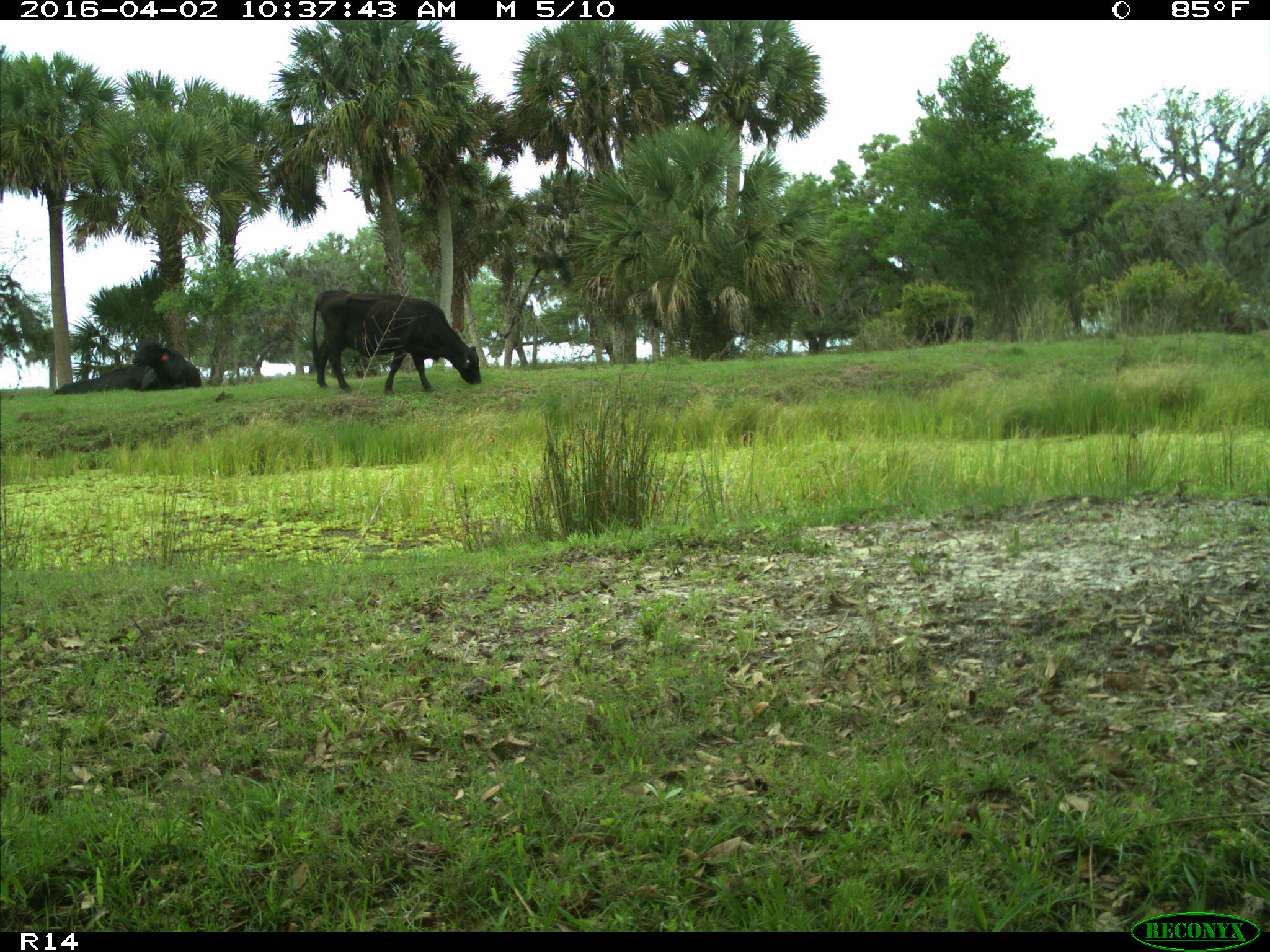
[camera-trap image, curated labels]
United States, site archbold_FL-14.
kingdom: Animalia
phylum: Chordata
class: Mammalia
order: Artiodactyla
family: Bovidae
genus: Bos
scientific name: Bos taurus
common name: domestic cow